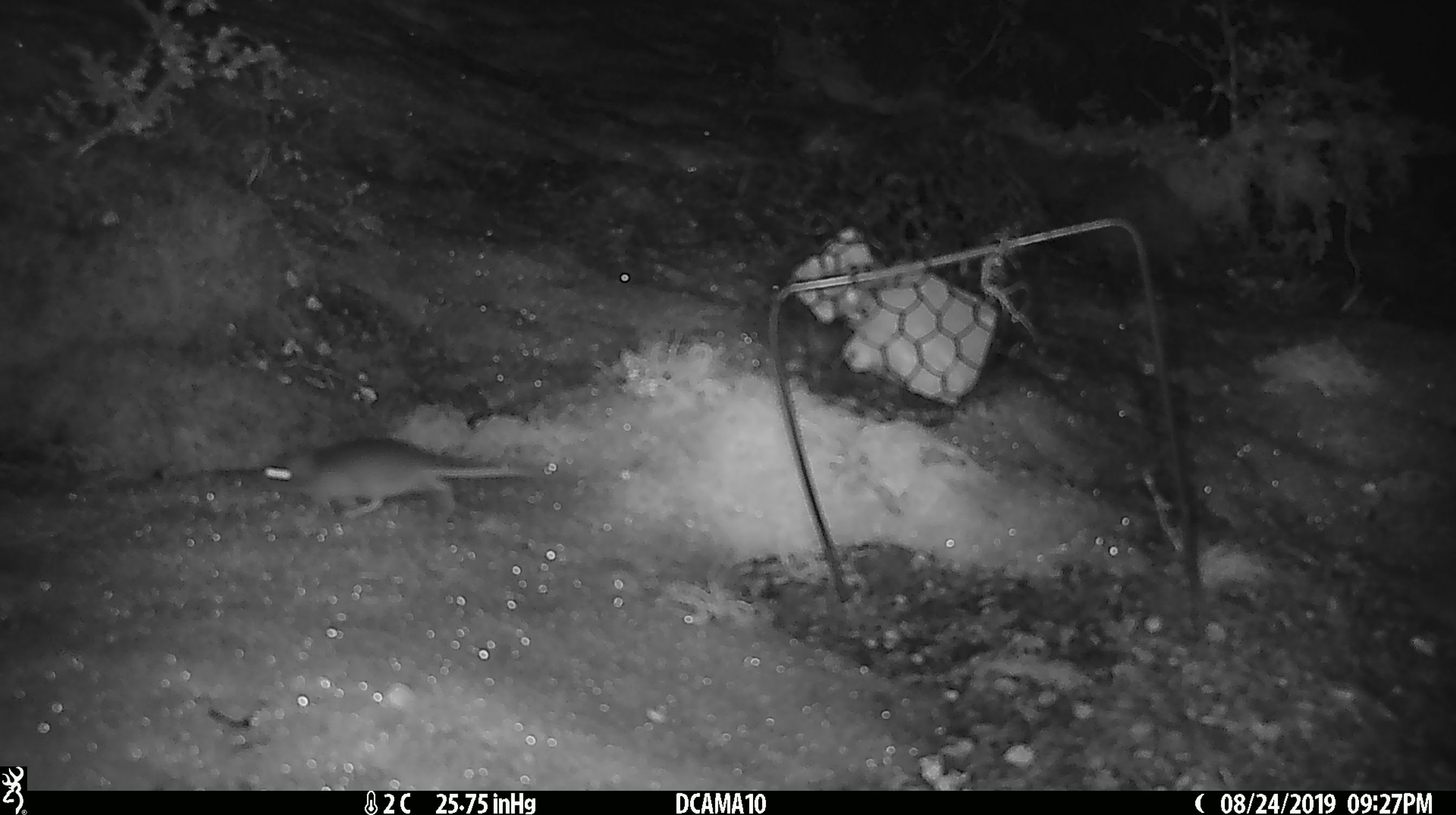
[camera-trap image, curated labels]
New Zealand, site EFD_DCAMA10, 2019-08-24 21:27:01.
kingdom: Animalia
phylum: Chordata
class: Mammalia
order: Rodentia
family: Muridae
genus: Mus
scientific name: Mus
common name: mouse